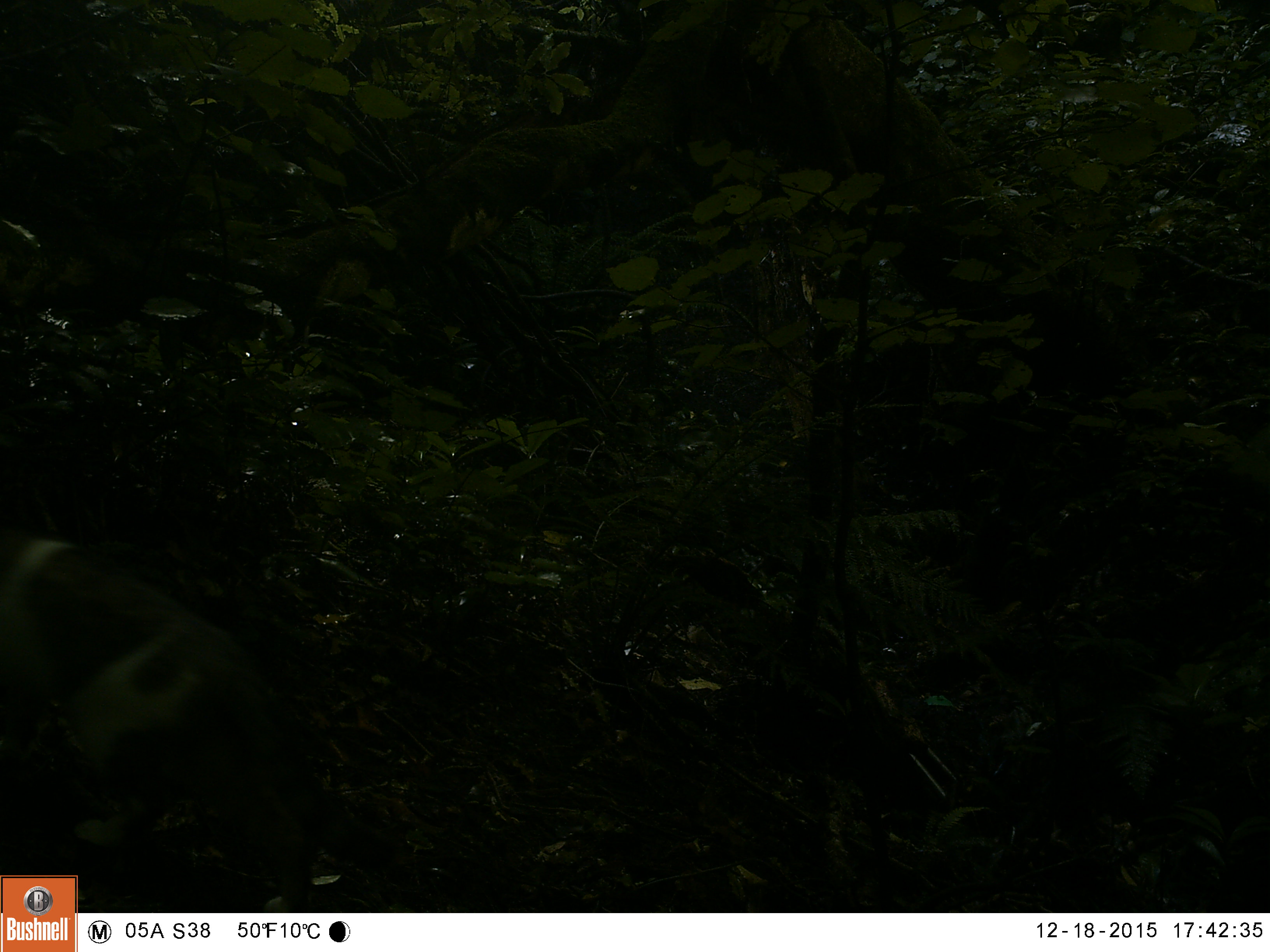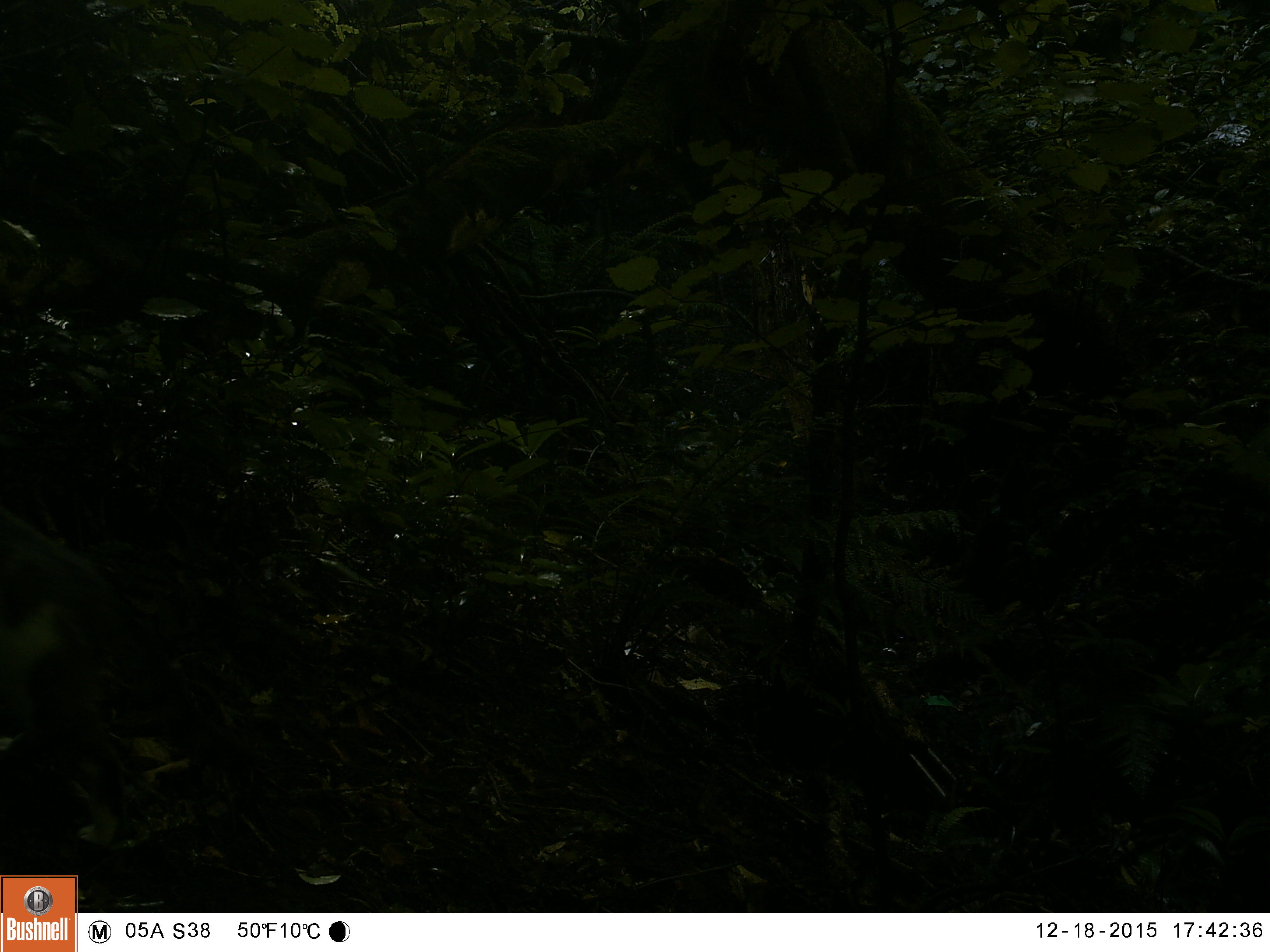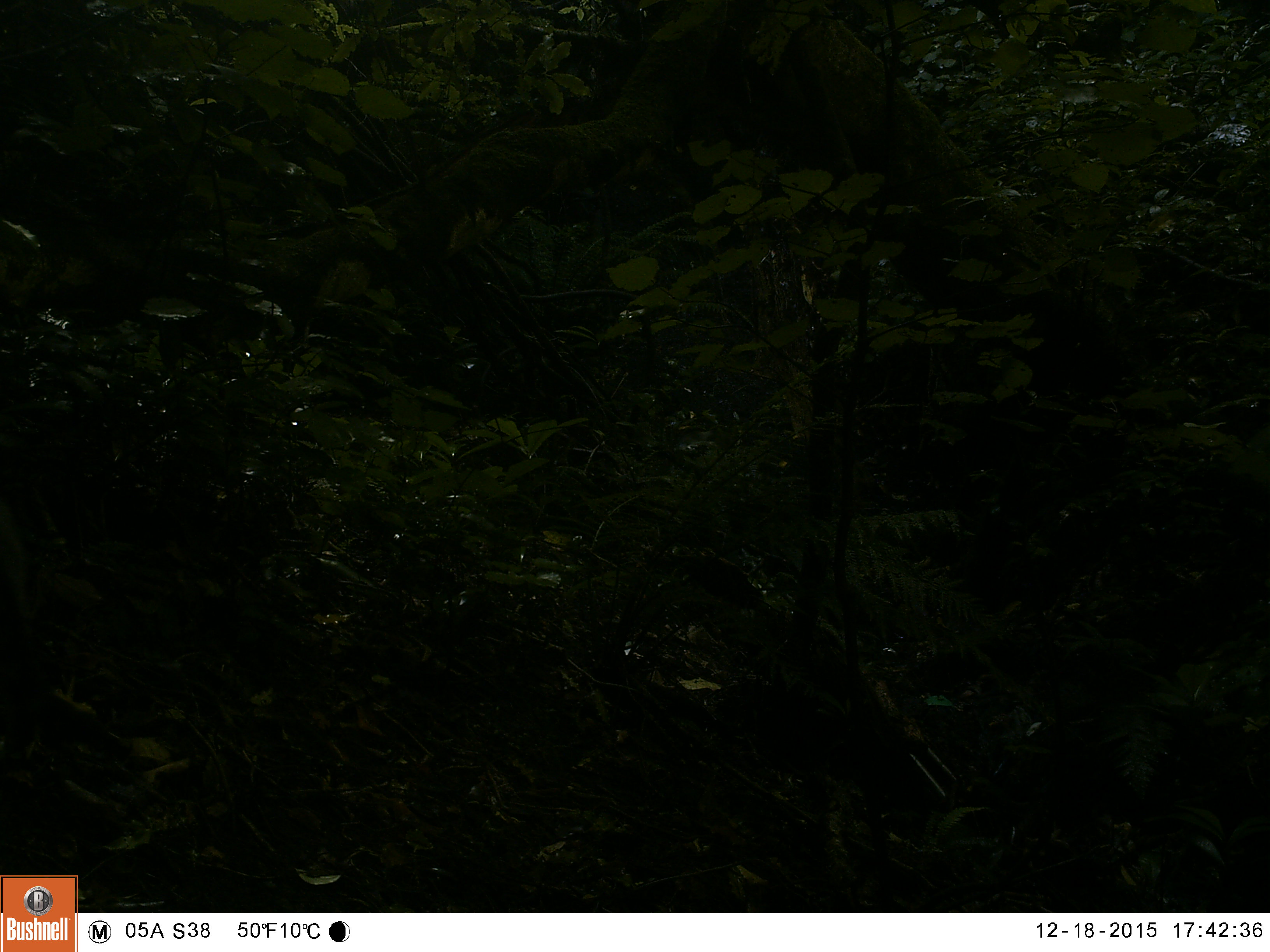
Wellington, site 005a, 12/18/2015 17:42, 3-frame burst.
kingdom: Animalia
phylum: Chordata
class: Mammalia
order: Carnivora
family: Felidae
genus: Felis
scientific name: Felis catus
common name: cat